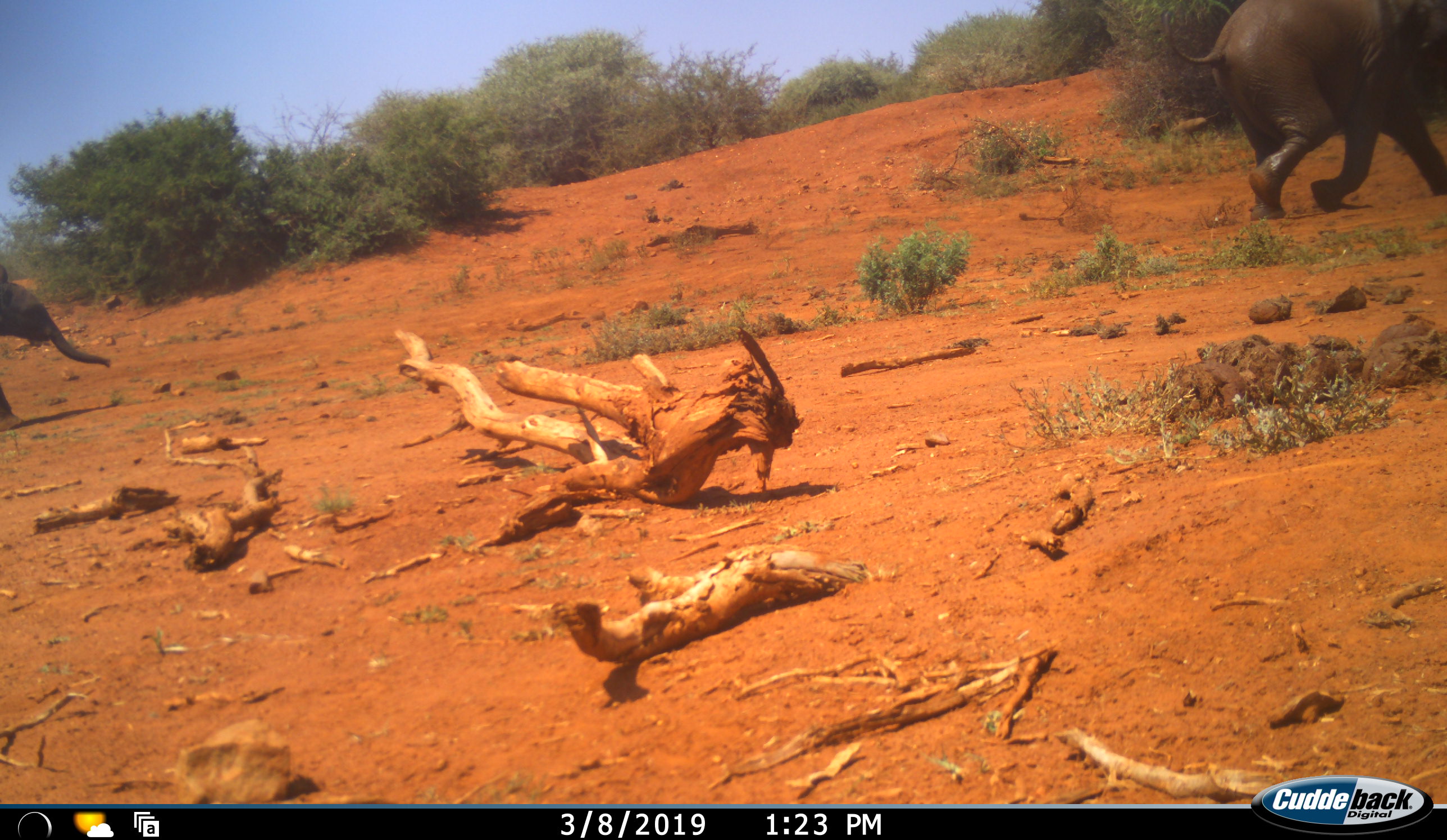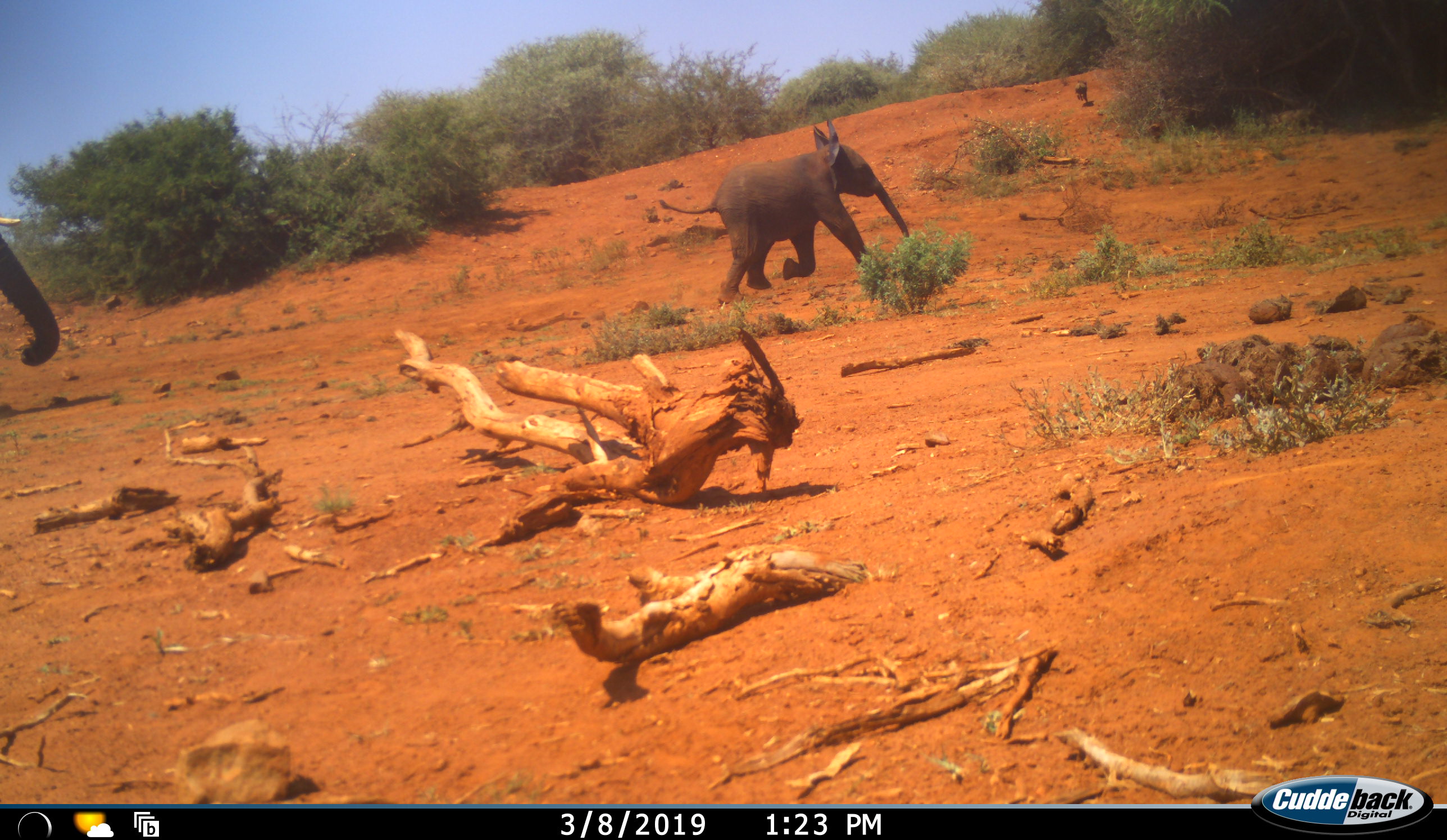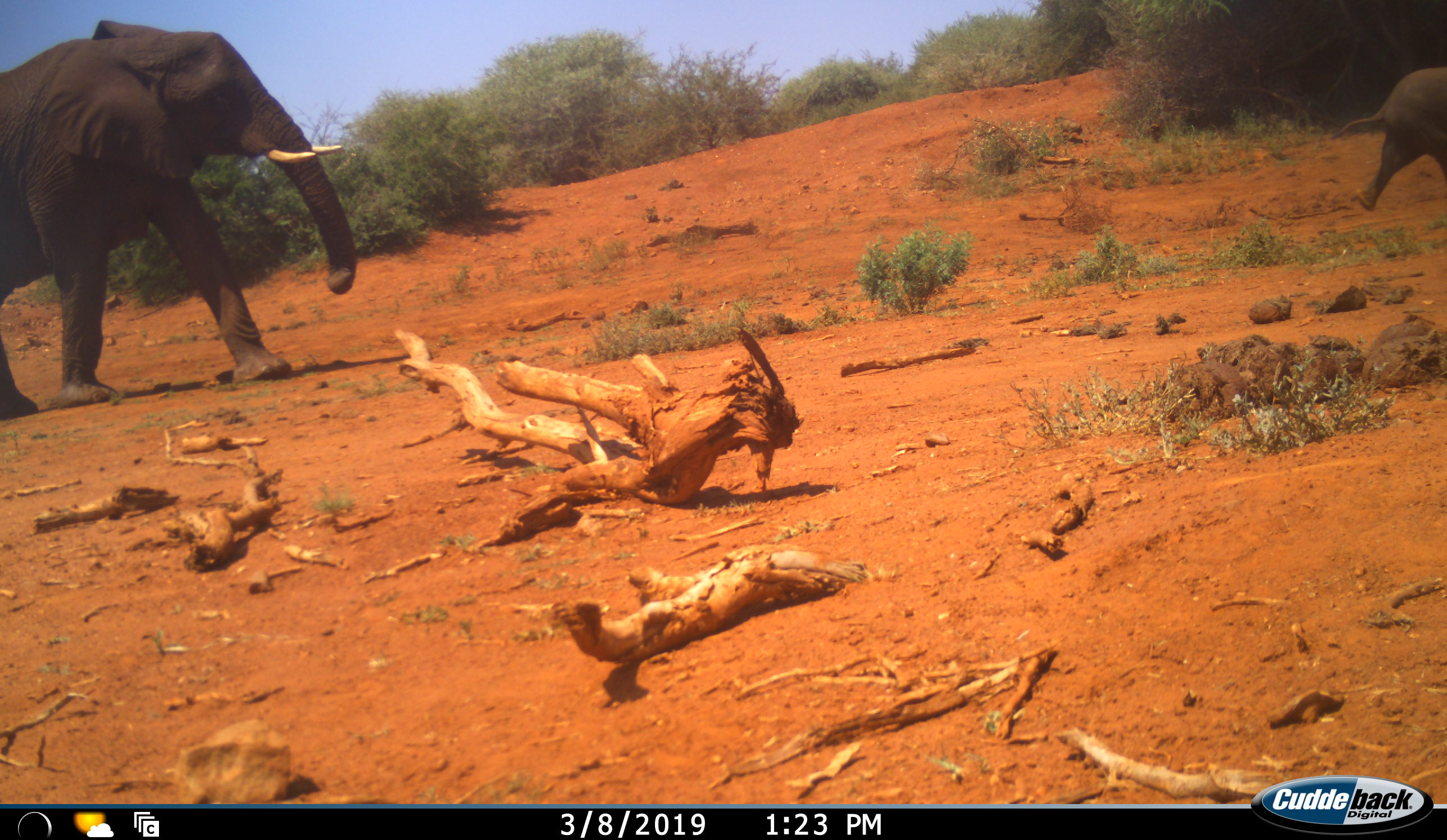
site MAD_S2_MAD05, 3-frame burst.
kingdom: Animalia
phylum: Chordata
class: Mammalia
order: Proboscidea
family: Elephantidae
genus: Loxodonta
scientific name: Loxodonta africana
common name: african bush elephant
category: elephant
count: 3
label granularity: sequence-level